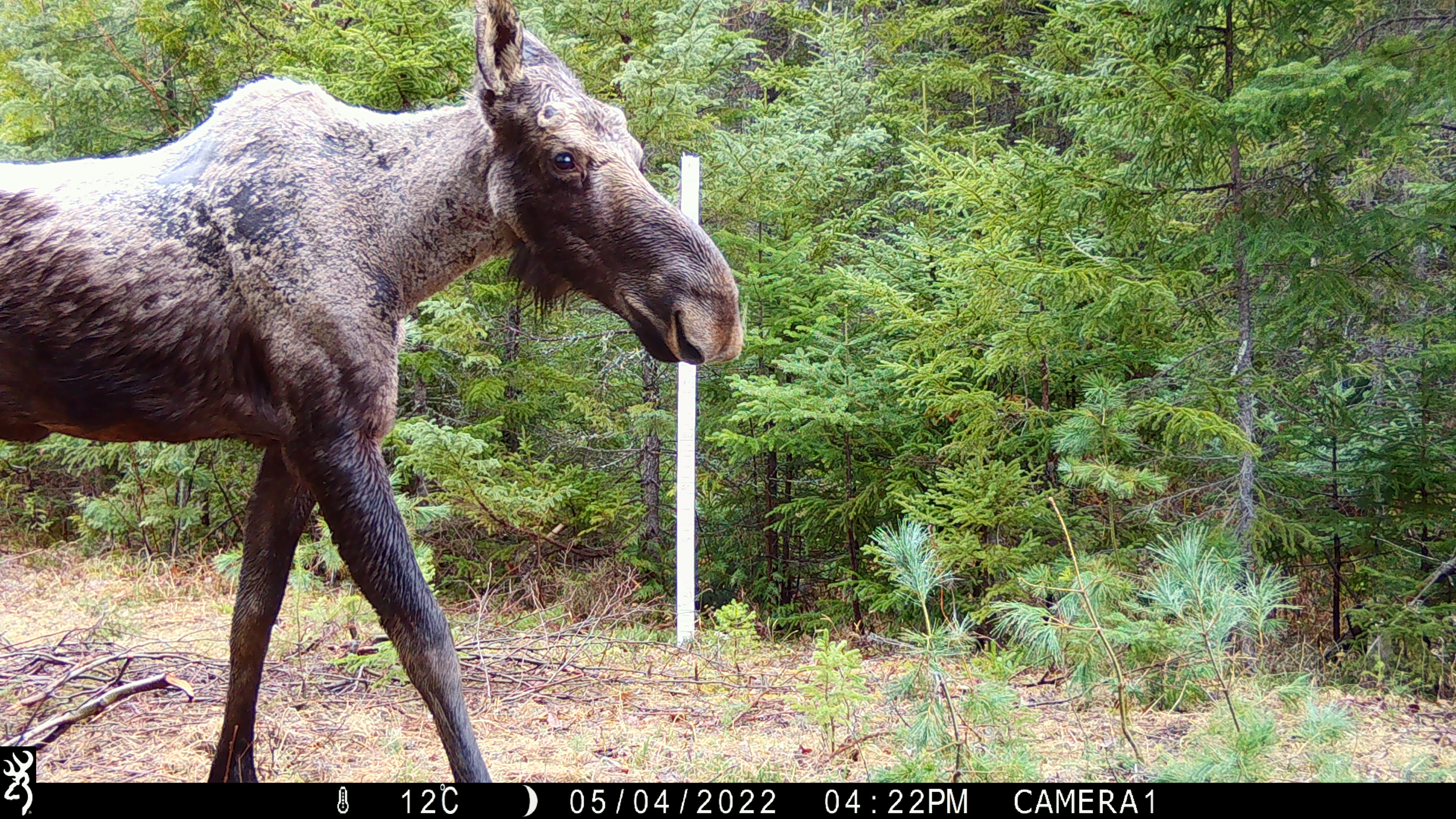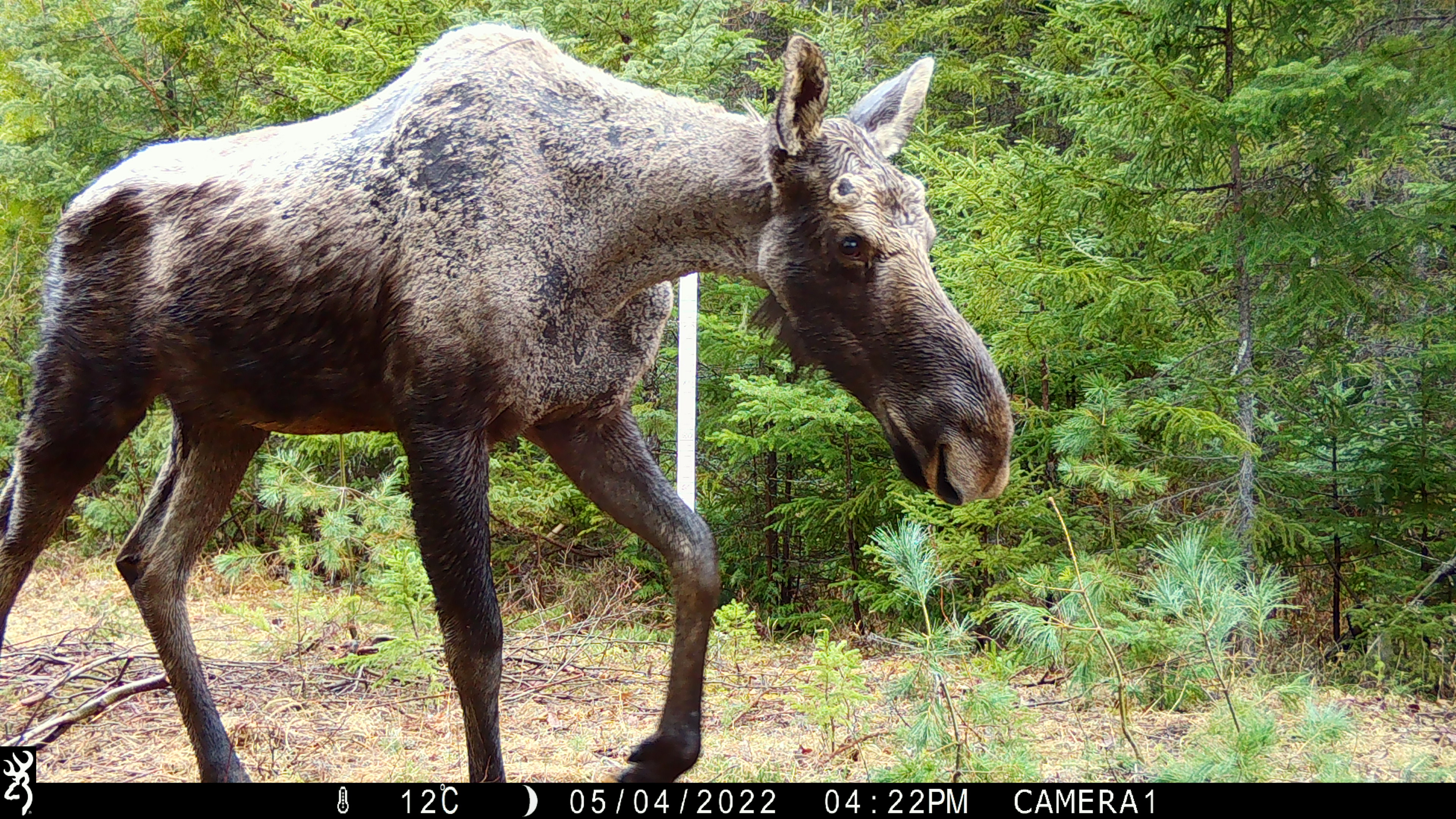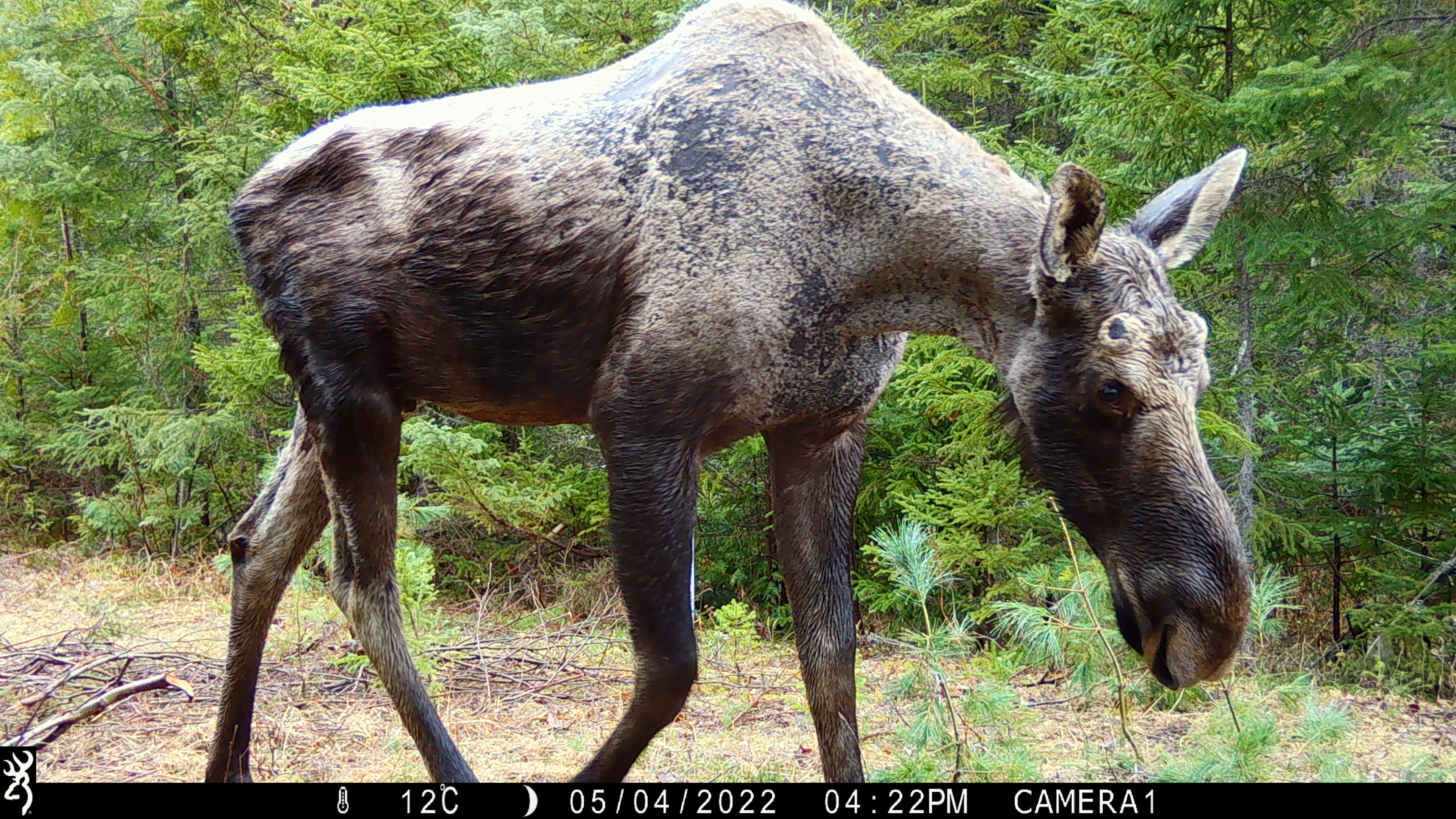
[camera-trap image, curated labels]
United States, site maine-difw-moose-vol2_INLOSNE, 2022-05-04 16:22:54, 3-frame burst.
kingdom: Animalia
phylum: Chordata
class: Mammalia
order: Artiodactyla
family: Cervidae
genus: Alces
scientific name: Alces alces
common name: moose